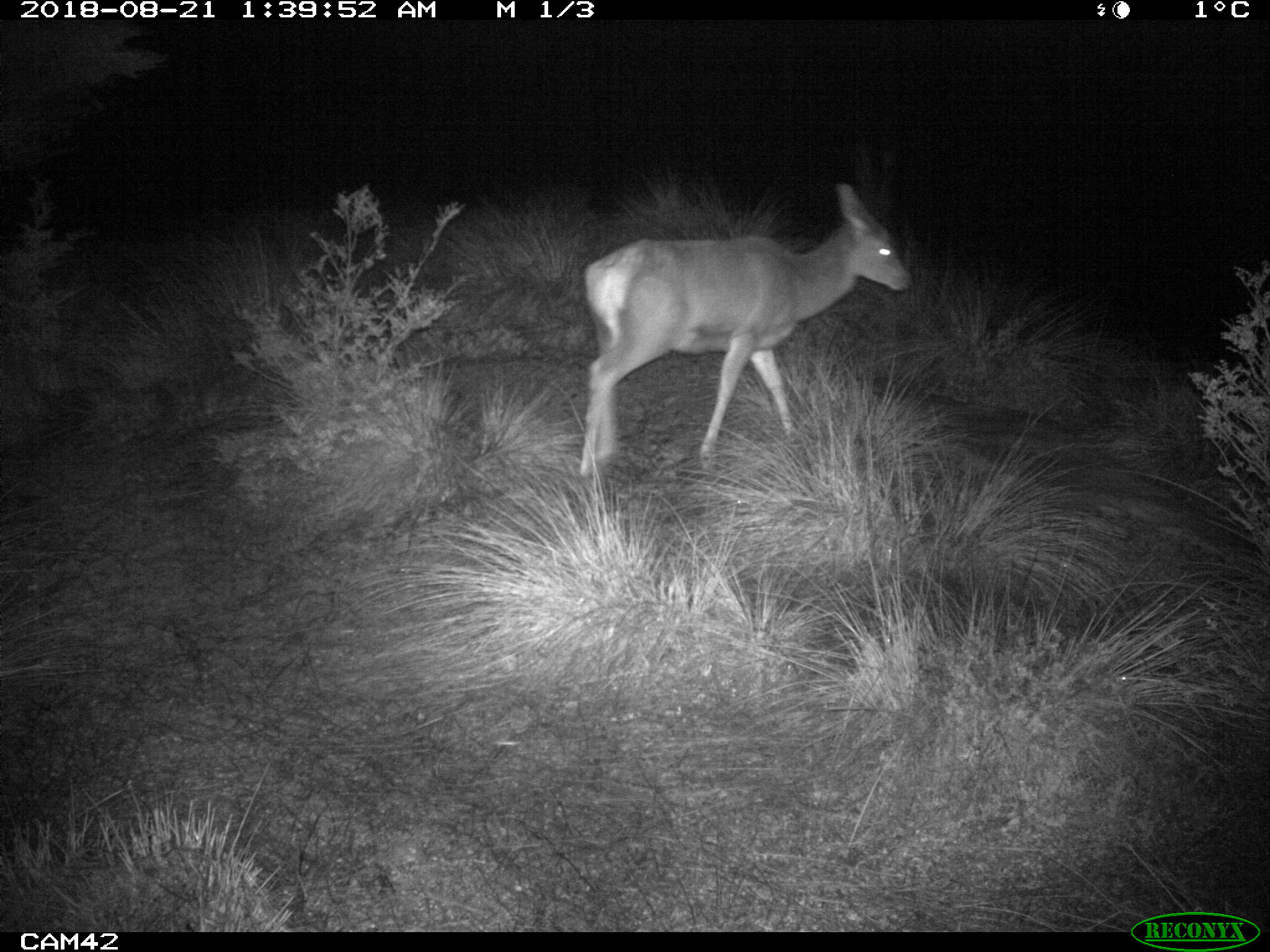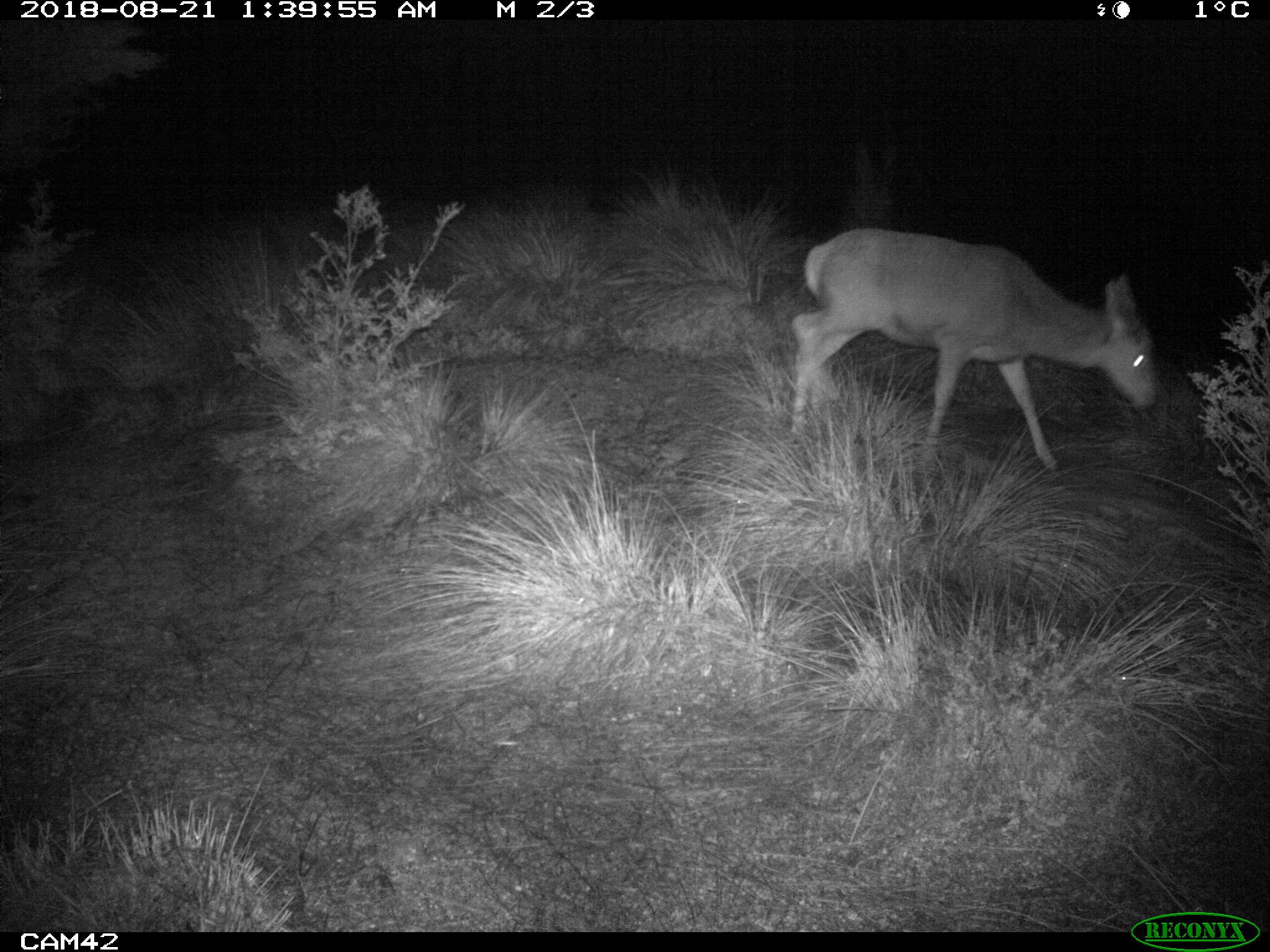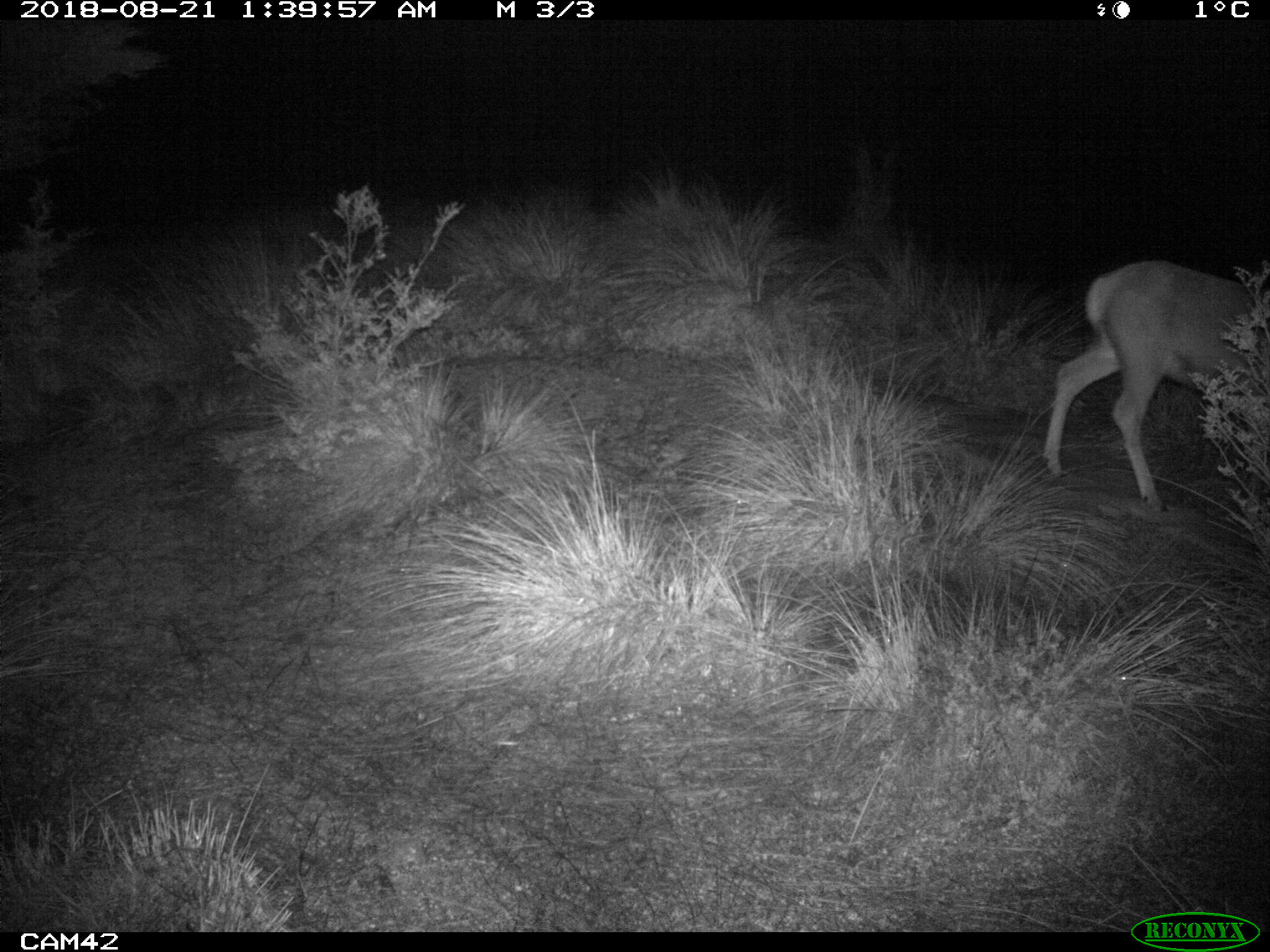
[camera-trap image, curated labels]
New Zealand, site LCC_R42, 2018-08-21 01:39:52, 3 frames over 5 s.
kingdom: Animalia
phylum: Chordata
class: Mammalia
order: Artiodactyla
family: Cervidae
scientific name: Cervidae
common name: deer